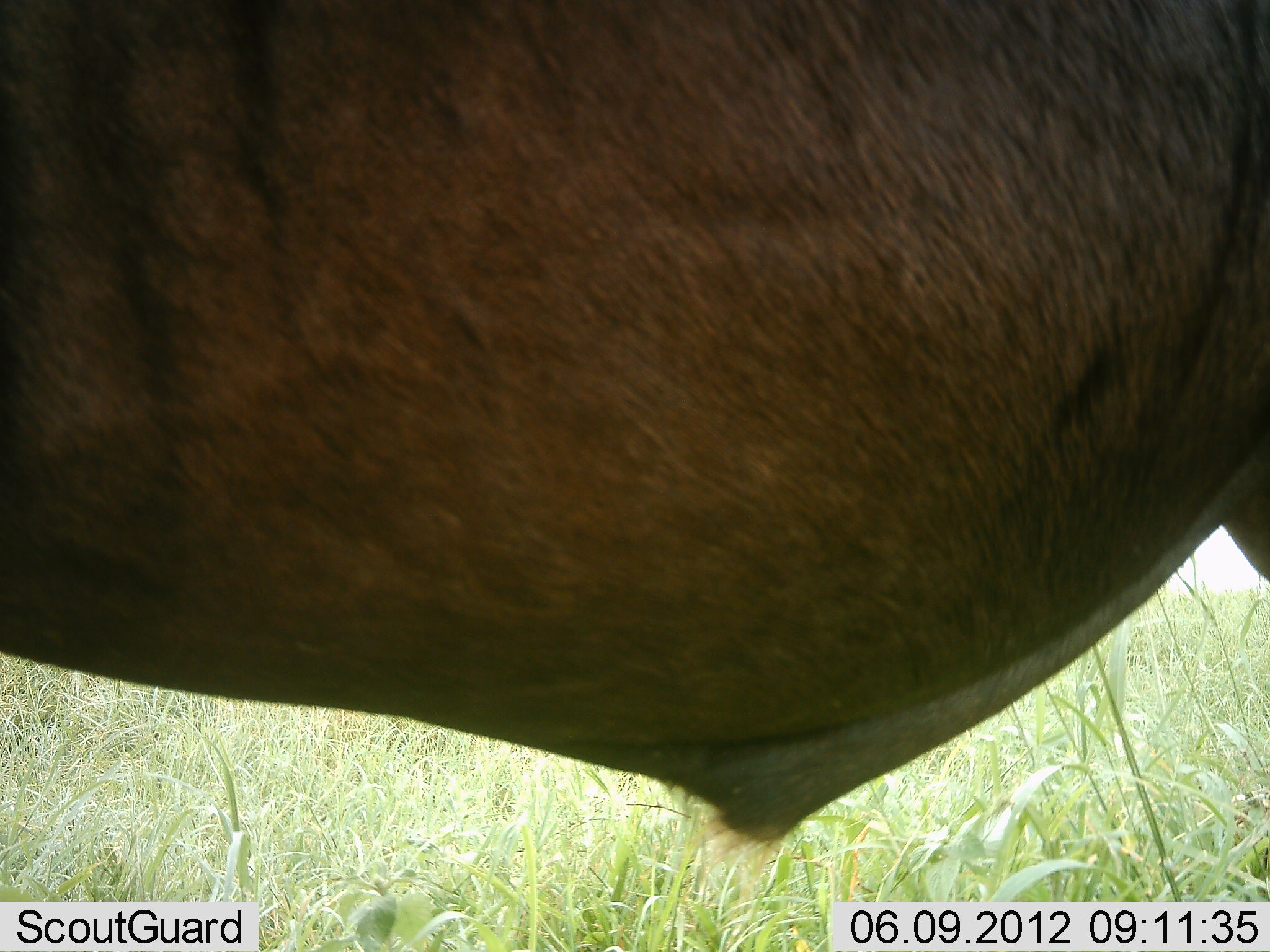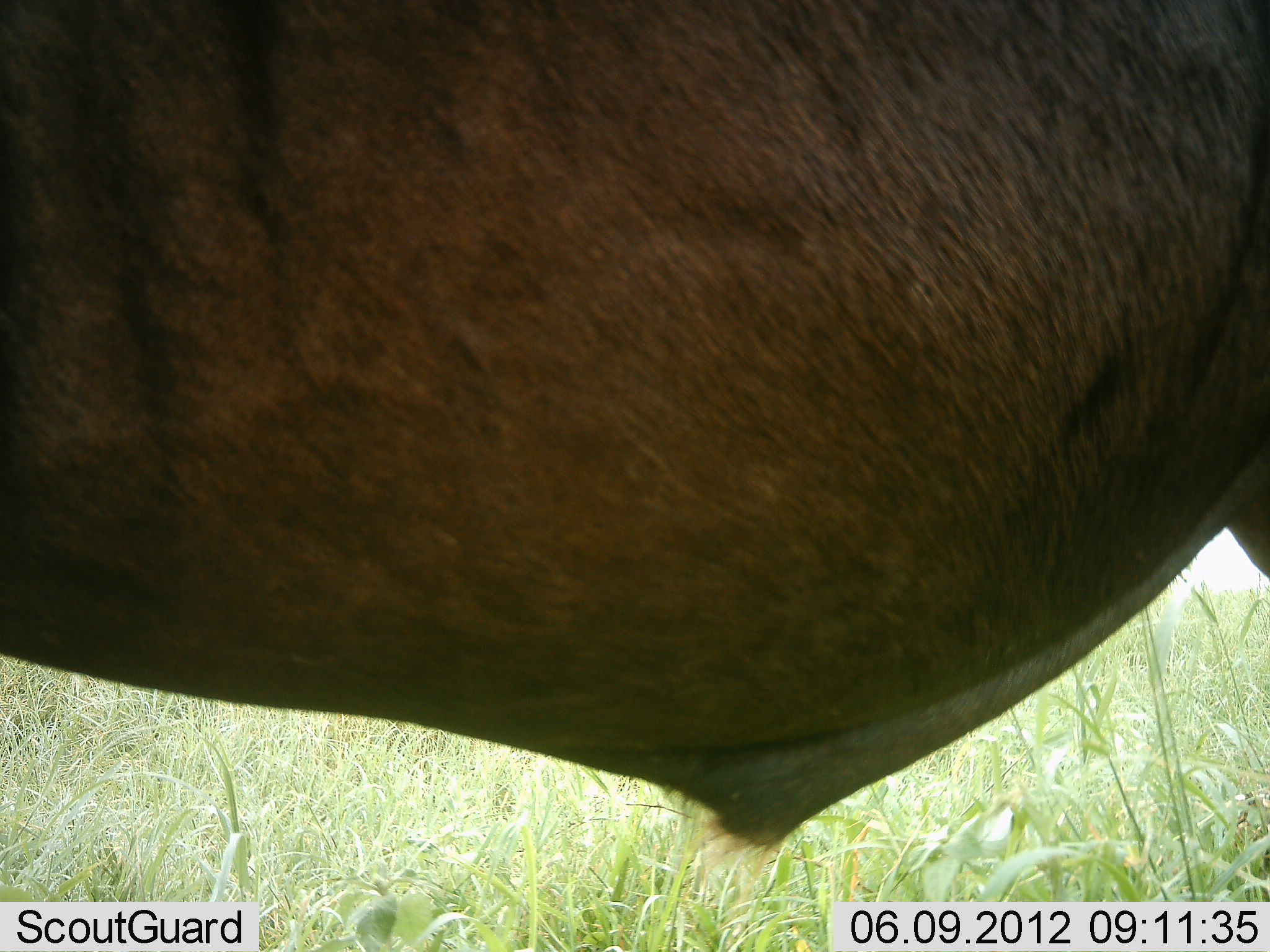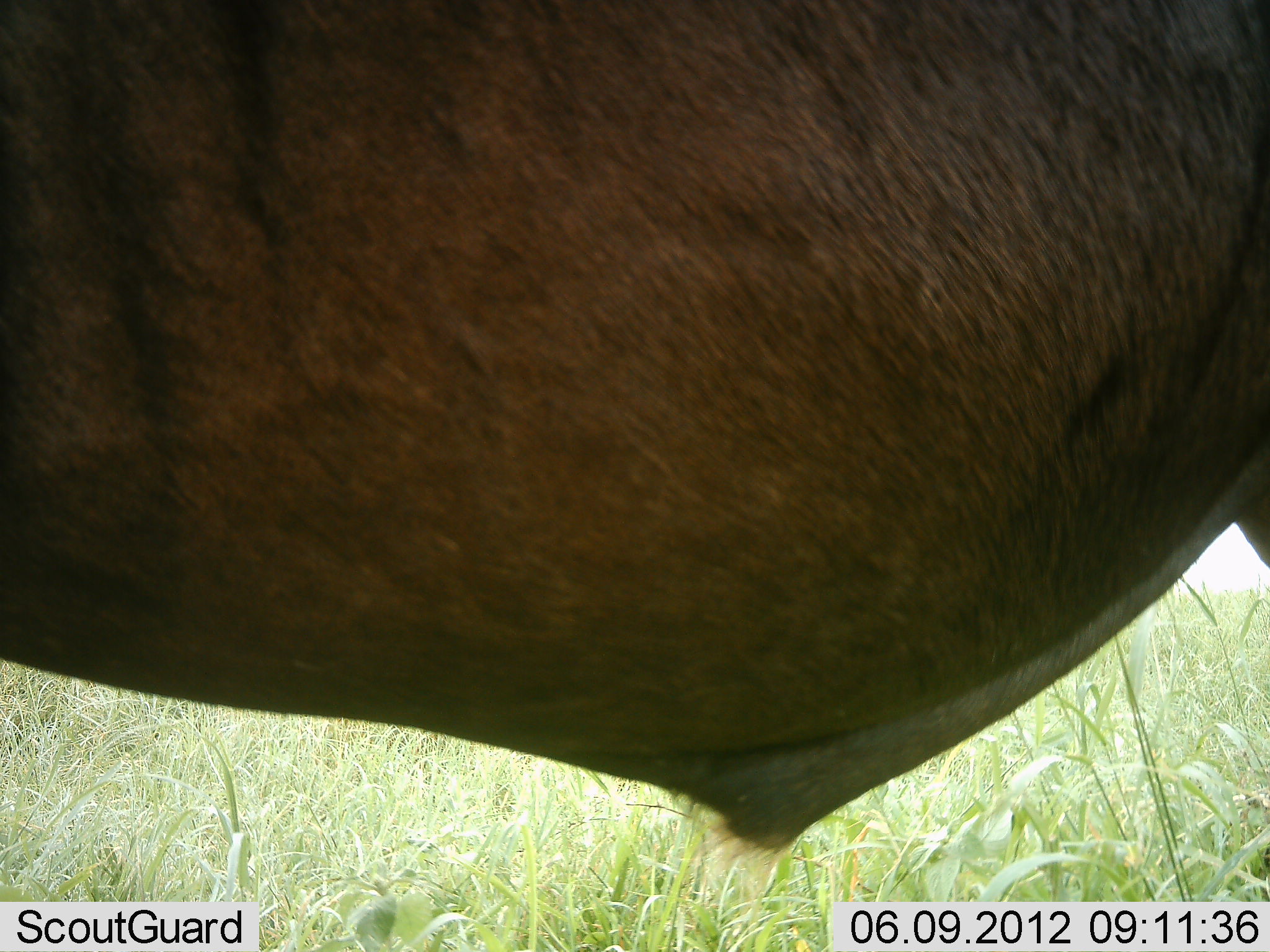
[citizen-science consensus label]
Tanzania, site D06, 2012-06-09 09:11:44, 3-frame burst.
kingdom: Animalia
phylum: Chordata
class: Mammalia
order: Artiodactyla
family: Bovidae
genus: Connochaetes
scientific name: Connochaetes taurinus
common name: blue wildebeest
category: wildebeest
Wildebeest (blue wildebeest) (Connochaetes taurinus), count 1. Behavior (volunteer vote fractions): standing 100%, resting 0%, moving 0%, interacting 0%. Young present (vote fraction): 0%. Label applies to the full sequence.